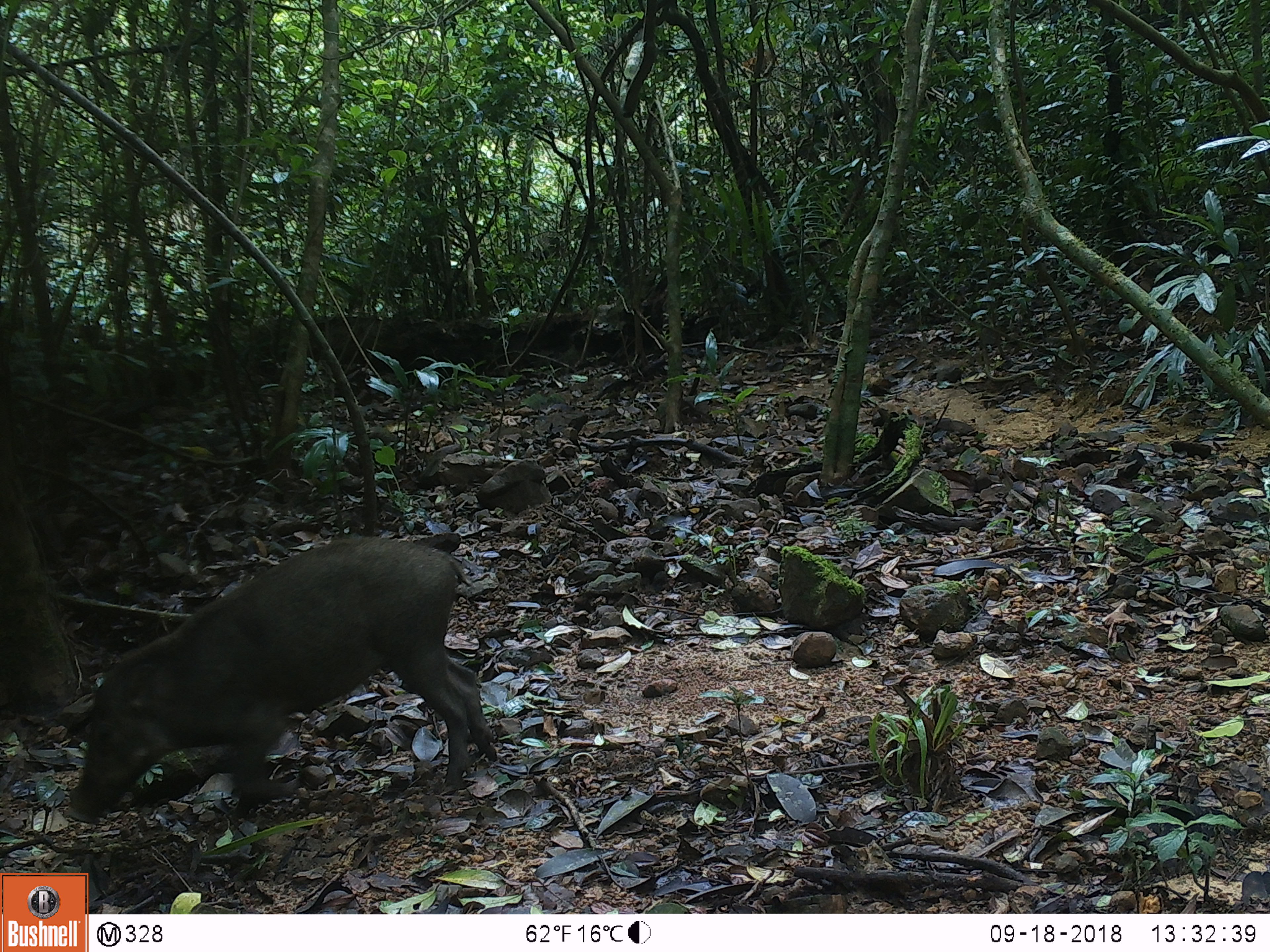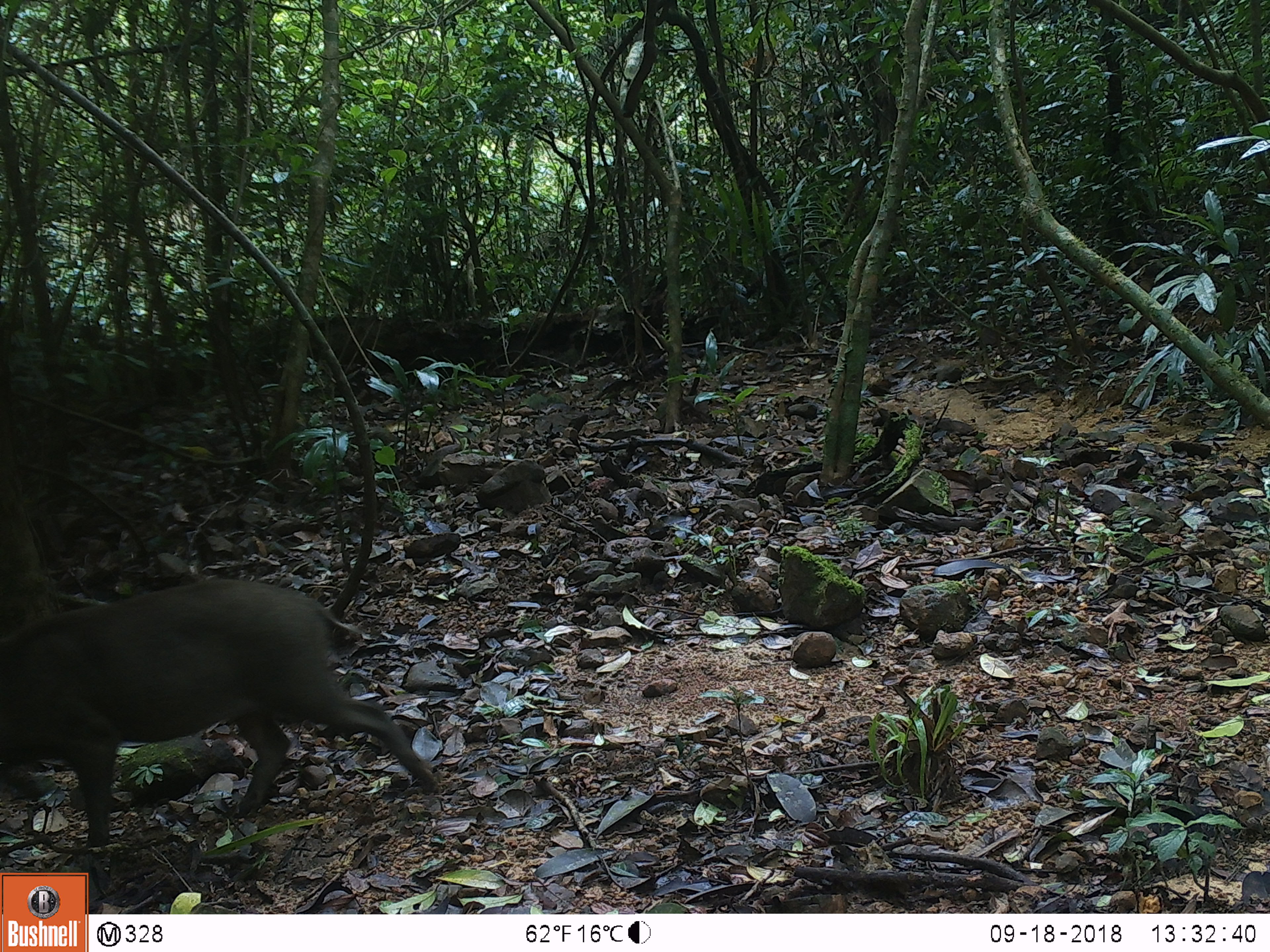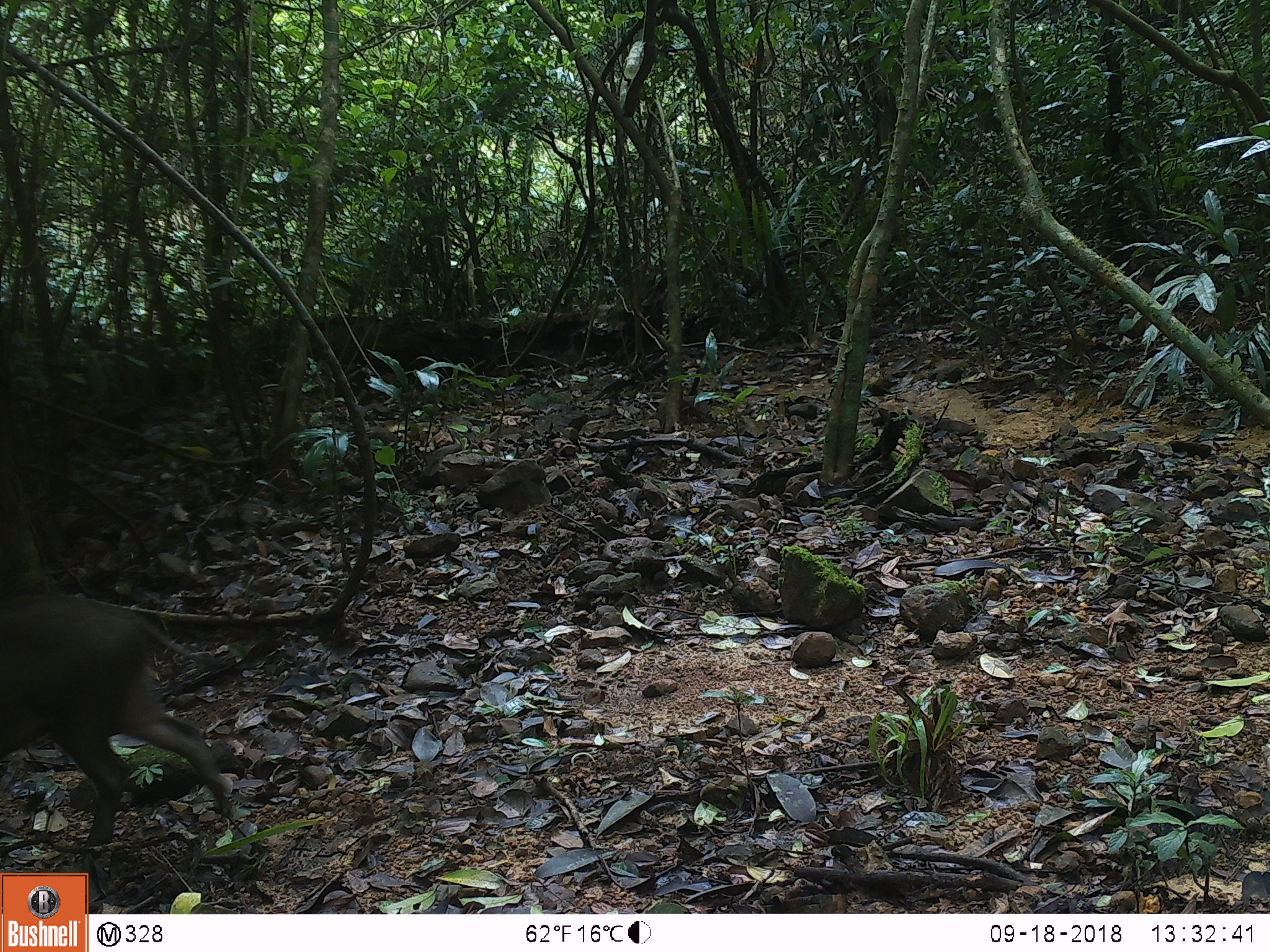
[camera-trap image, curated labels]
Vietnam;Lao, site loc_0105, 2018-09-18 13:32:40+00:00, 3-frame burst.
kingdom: Animalia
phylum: Chordata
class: Mammalia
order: Artiodactyla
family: Suidae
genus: Sus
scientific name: Sus scrofa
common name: eurasian wild pig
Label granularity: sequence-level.